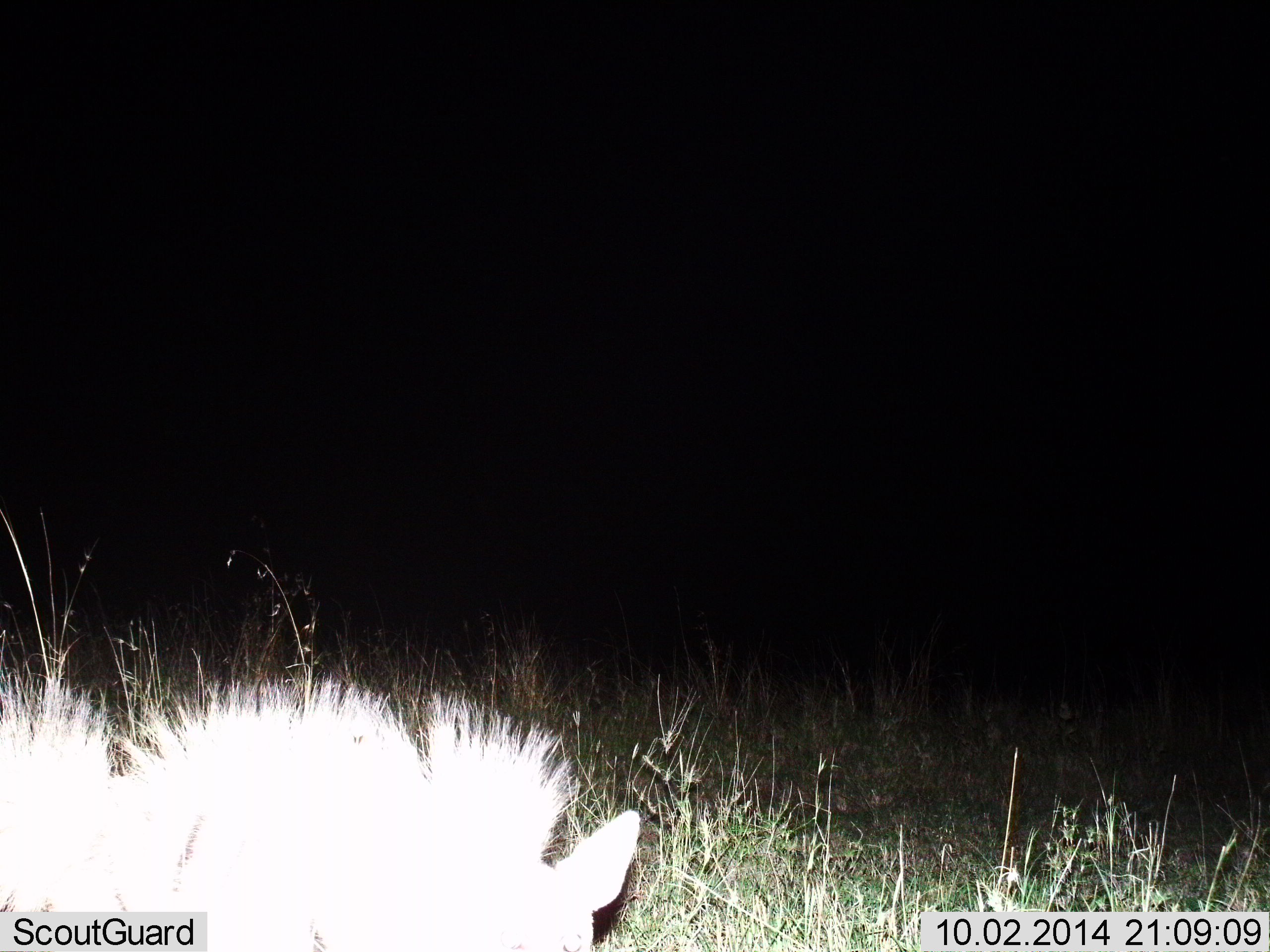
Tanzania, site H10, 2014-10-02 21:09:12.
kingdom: Animalia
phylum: Chordata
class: Mammalia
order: Carnivora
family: Hyaenidae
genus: Proteles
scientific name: Proteles cristatus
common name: aardwolf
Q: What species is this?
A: Aardwolf (Proteles cristatus).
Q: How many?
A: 1.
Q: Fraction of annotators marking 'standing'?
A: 50%.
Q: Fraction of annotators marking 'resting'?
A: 0%.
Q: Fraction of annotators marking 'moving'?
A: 25%.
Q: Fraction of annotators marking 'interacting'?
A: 25%.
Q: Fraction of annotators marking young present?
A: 0%.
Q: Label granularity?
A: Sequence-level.